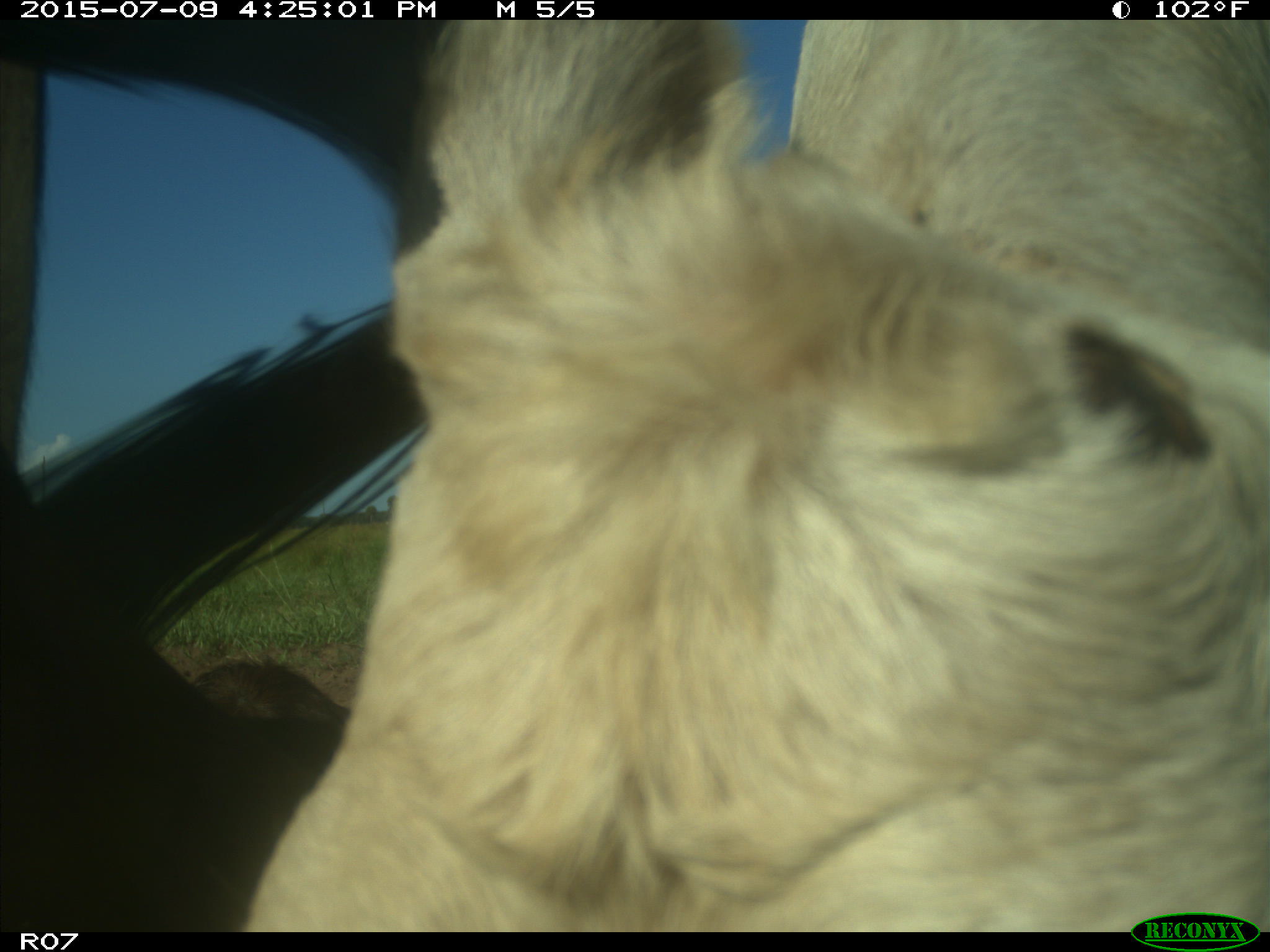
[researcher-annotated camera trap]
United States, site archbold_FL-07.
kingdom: Animalia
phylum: Chordata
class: Mammalia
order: Artiodactyla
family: Bovidae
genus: Bos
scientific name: Bos taurus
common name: domestic cow